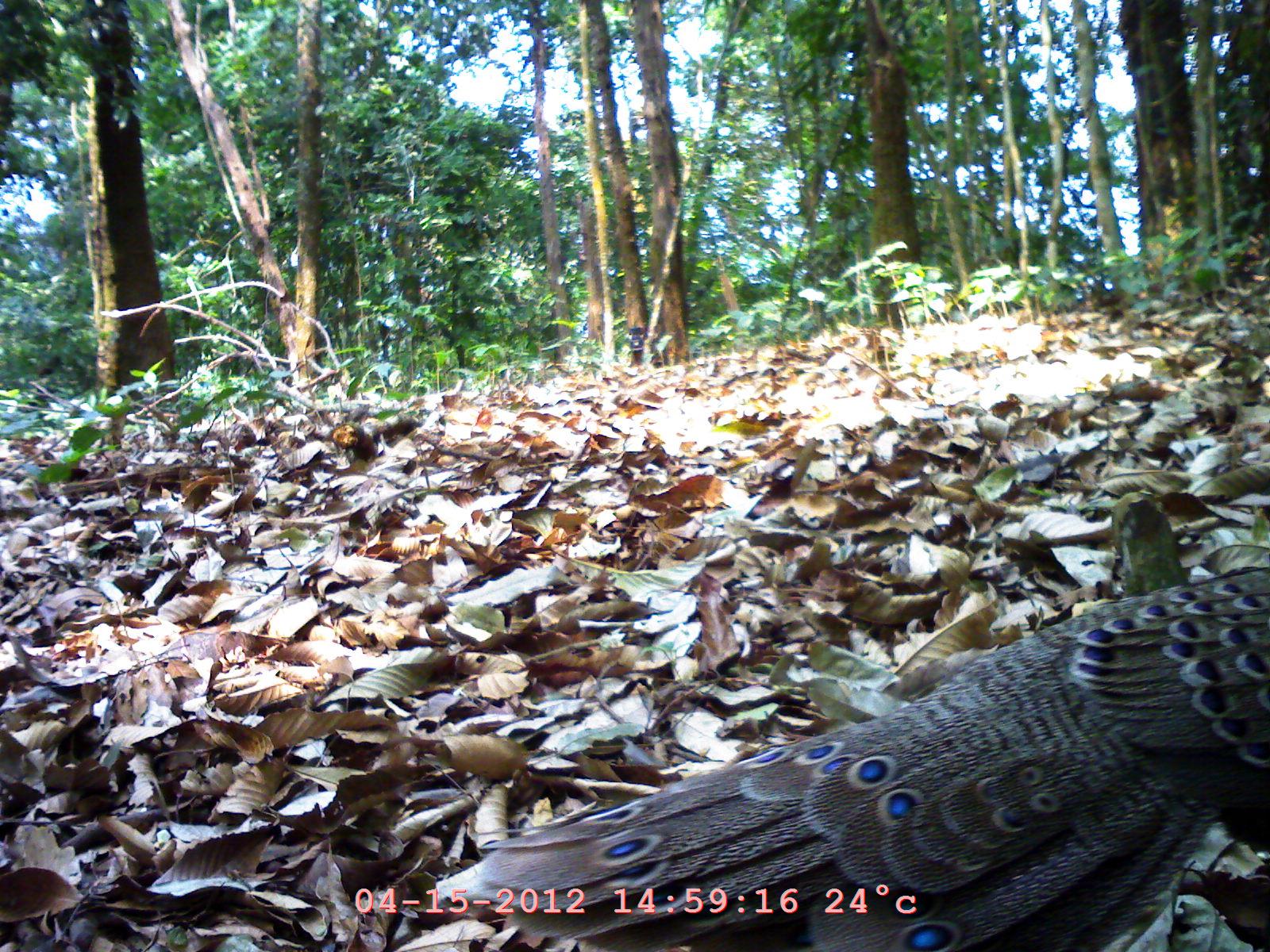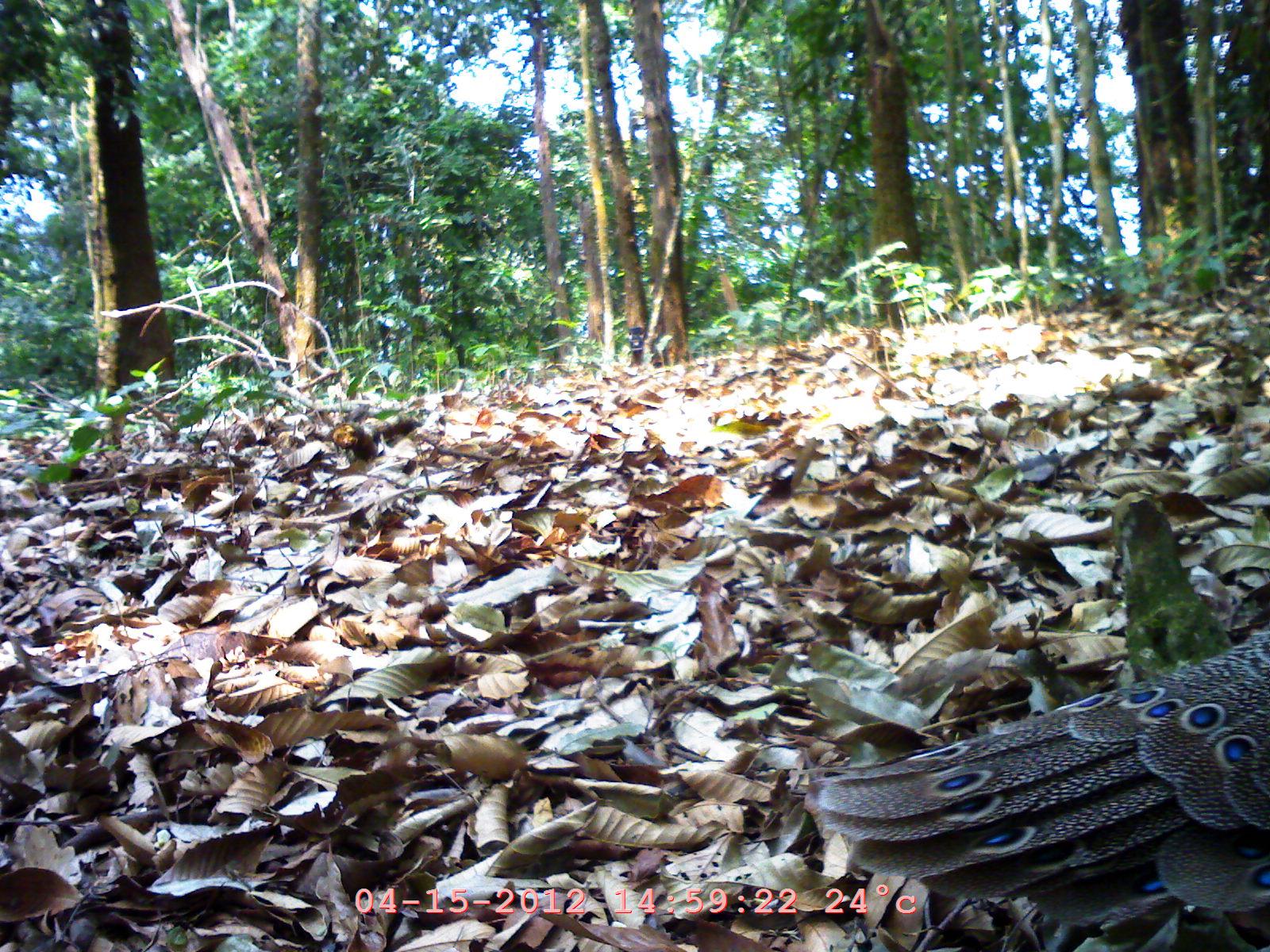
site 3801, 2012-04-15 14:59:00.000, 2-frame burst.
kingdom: Animalia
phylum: Chordata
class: Aves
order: Galliformes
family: Phasianidae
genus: Polyplectron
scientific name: Polyplectron bicalcaratum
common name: grey peacock-pheasant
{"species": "Polyplectron bicalcaratum (grey peacock-pheasant)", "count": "1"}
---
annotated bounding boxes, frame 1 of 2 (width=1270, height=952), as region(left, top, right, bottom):
polyplectron bicalcaratum: region(438, 565, 1269, 952)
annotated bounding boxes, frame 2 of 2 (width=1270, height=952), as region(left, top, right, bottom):
polyplectron bicalcaratum: region(810, 623, 1270, 949)